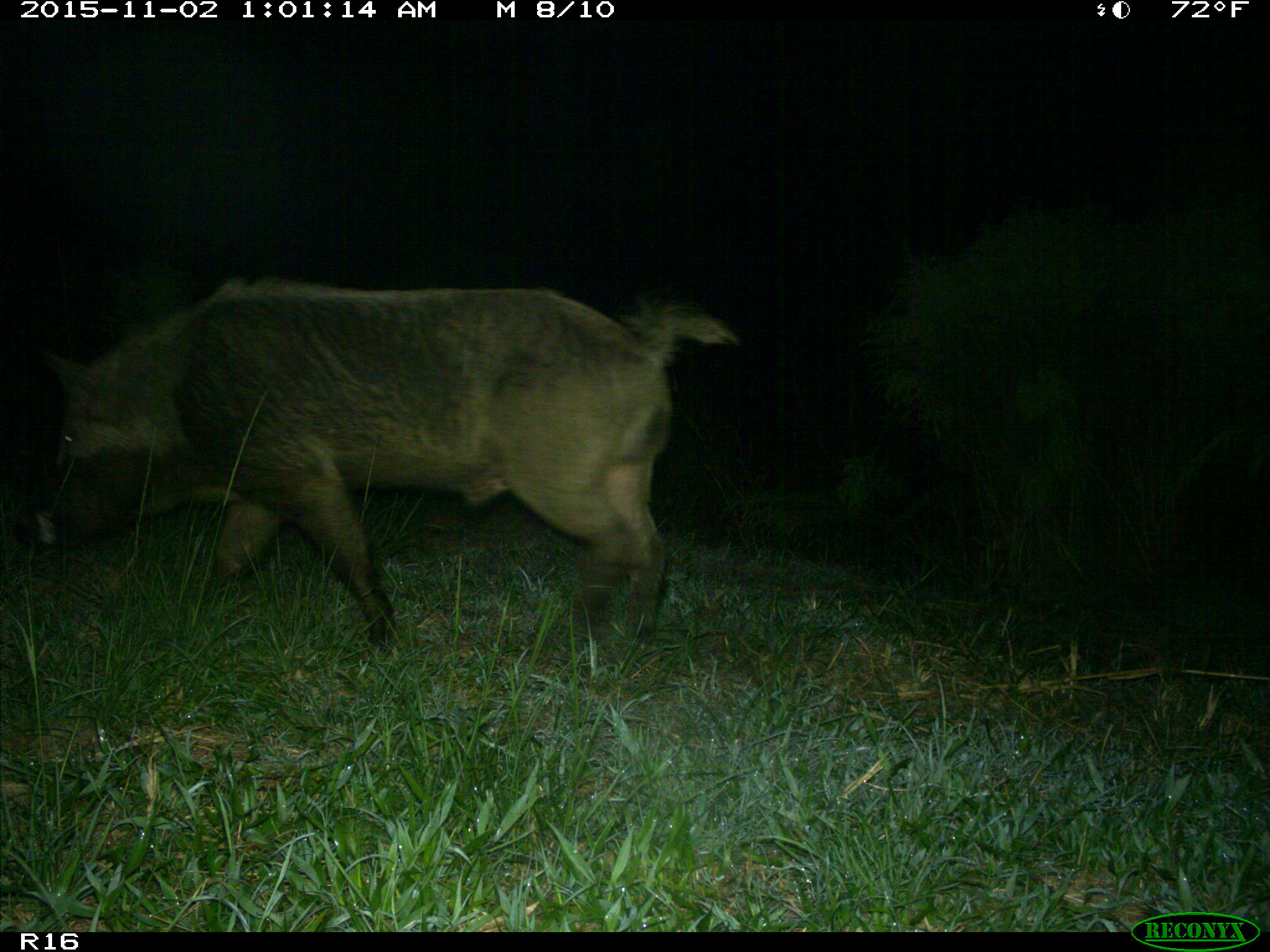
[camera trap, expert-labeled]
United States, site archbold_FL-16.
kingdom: Animalia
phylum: Chordata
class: Mammalia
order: Artiodactyla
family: Suidae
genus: Sus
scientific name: Sus scrofa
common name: wild boar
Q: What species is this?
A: Sus scrofa (wild boar).